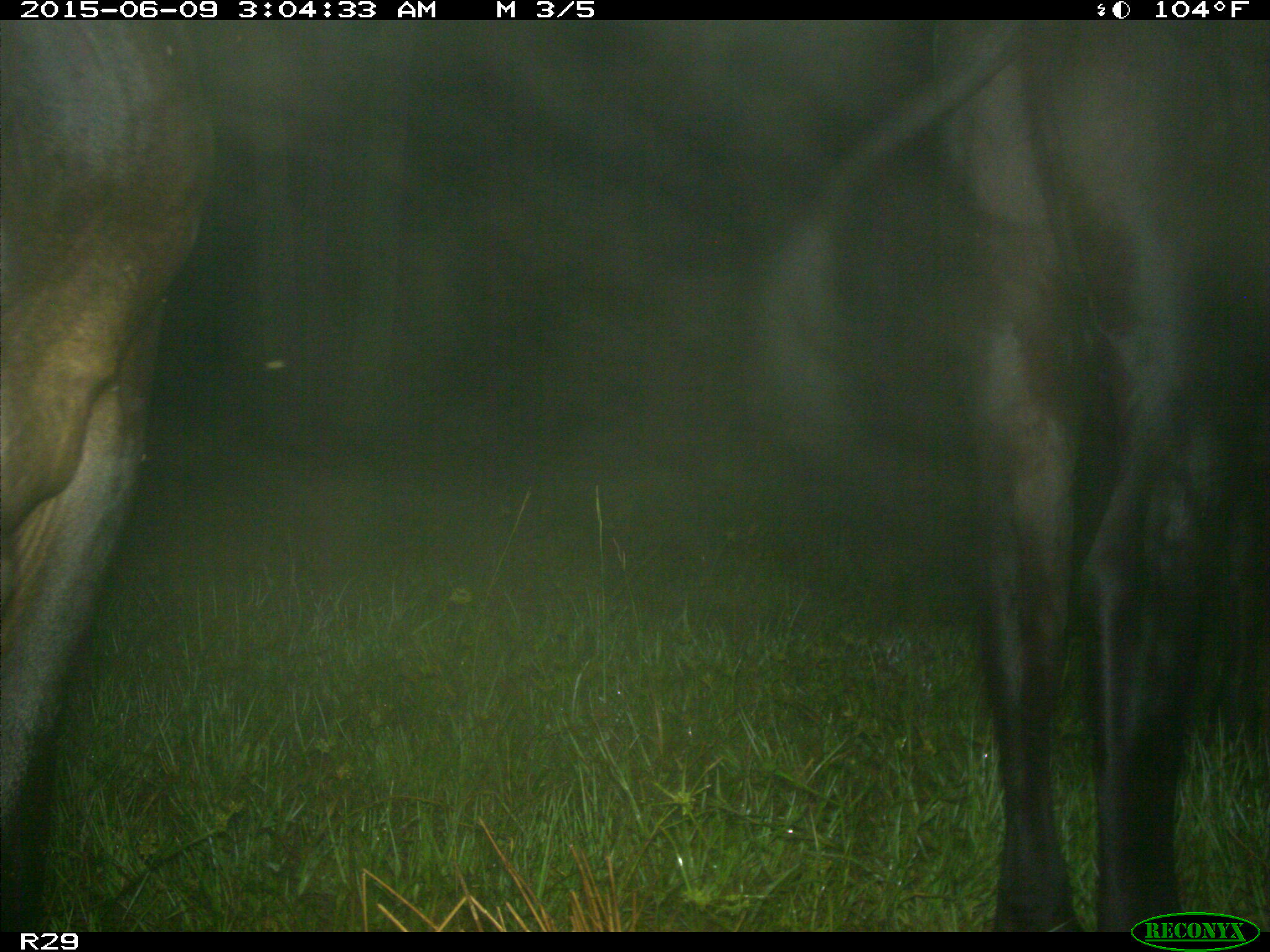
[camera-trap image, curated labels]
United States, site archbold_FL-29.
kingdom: Animalia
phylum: Chordata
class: Mammalia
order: Artiodactyla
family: Bovidae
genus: Bos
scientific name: Bos taurus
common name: domestic cow